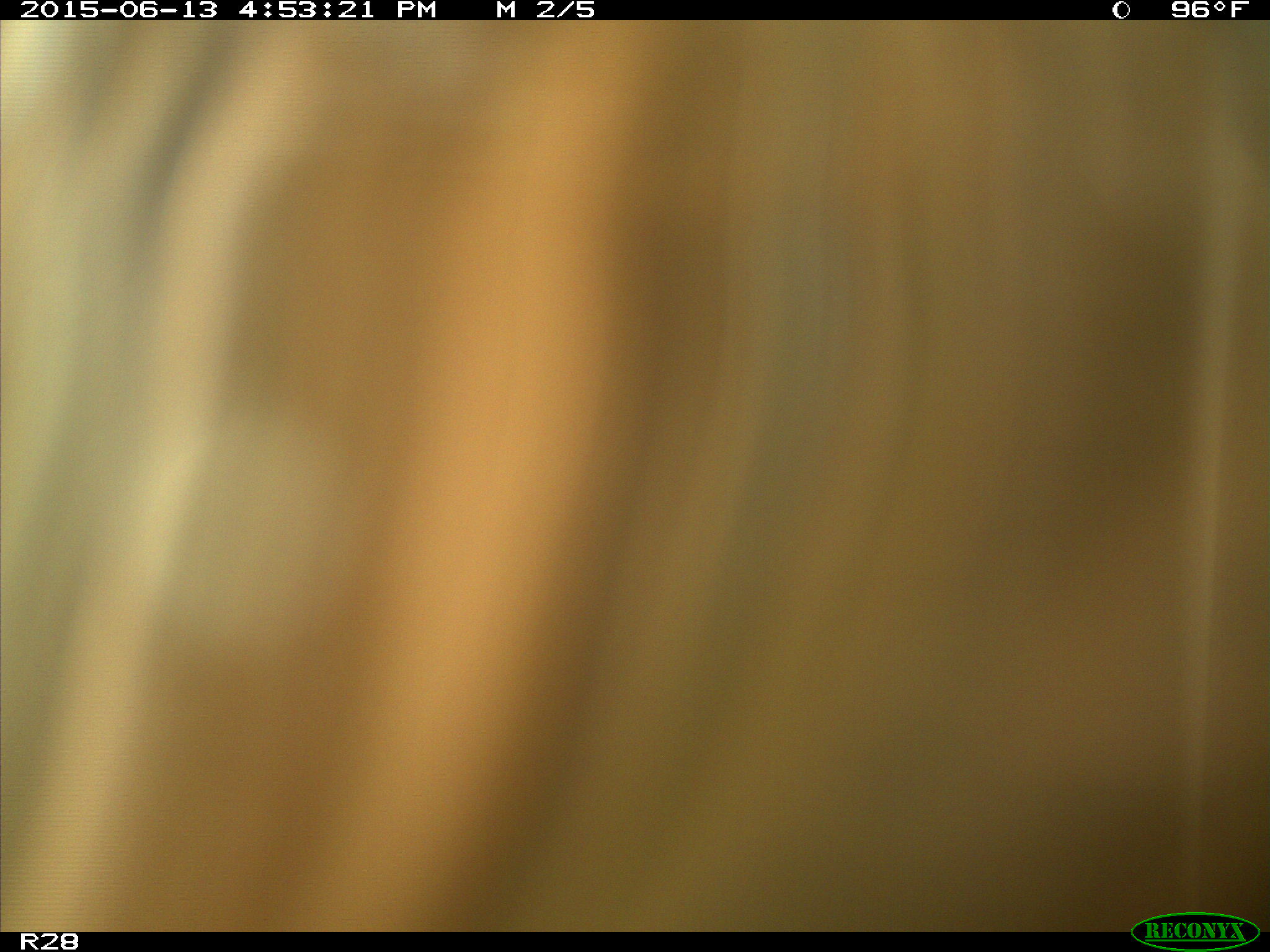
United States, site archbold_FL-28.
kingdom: Animalia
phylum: Chordata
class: Mammalia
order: Artiodactyla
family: Bovidae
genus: Bos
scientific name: Bos taurus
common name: domestic cow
Bos taurus (domestic cow).